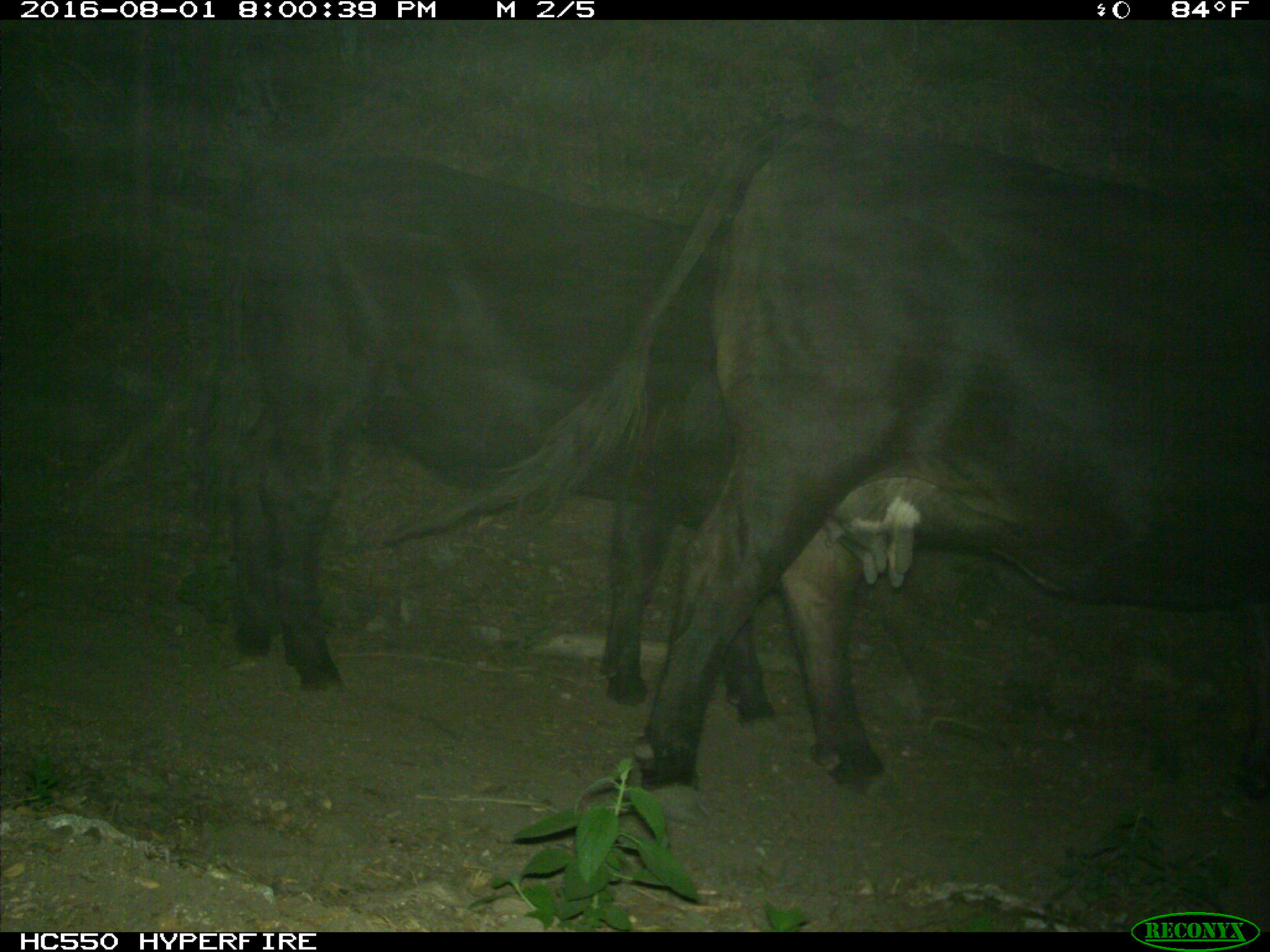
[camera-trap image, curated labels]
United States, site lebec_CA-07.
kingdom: Animalia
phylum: Chordata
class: Mammalia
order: Artiodactyla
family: Bovidae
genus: Bos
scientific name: Bos taurus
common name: domestic cow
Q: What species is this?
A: Bos taurus (domestic cow).